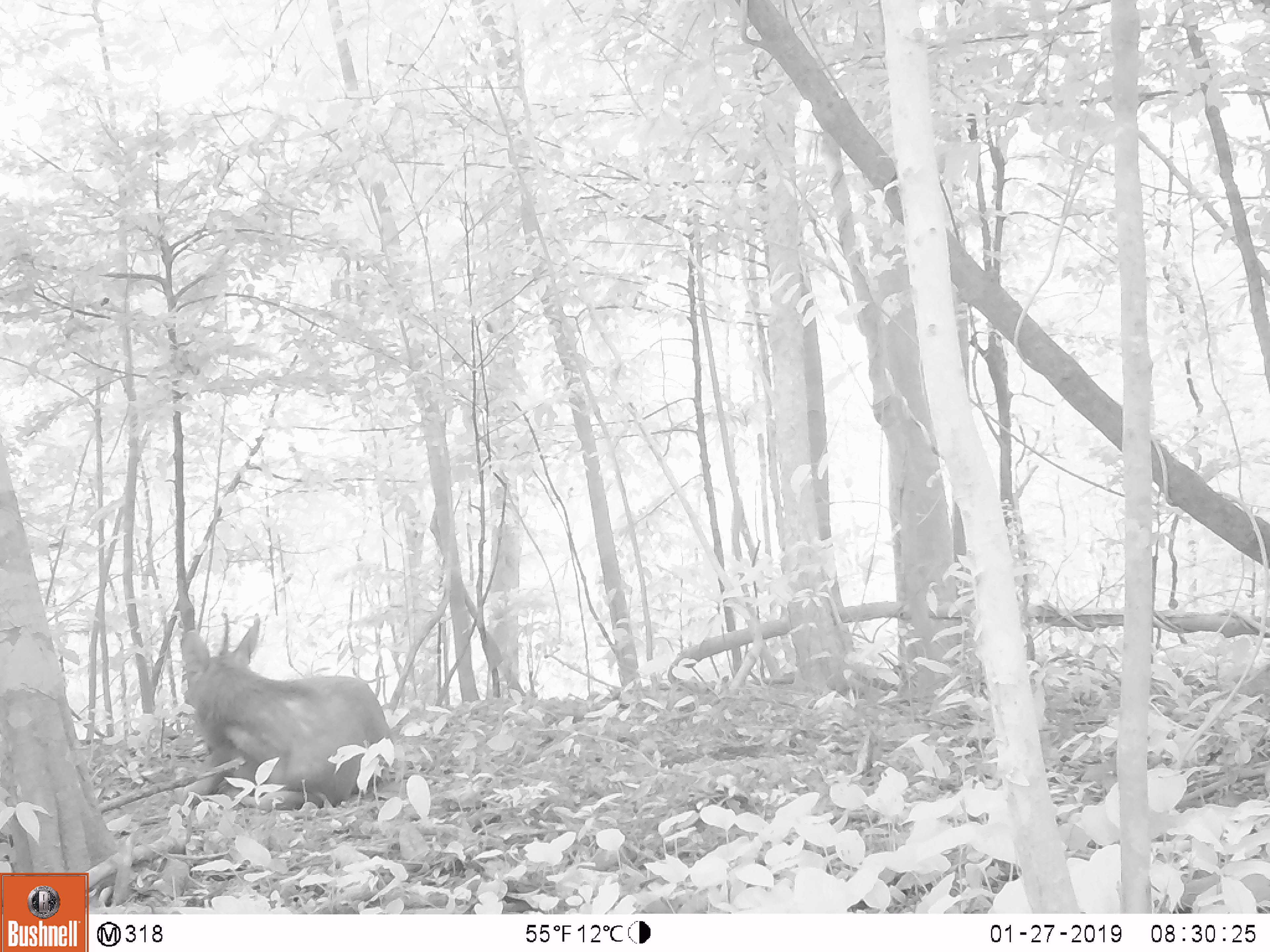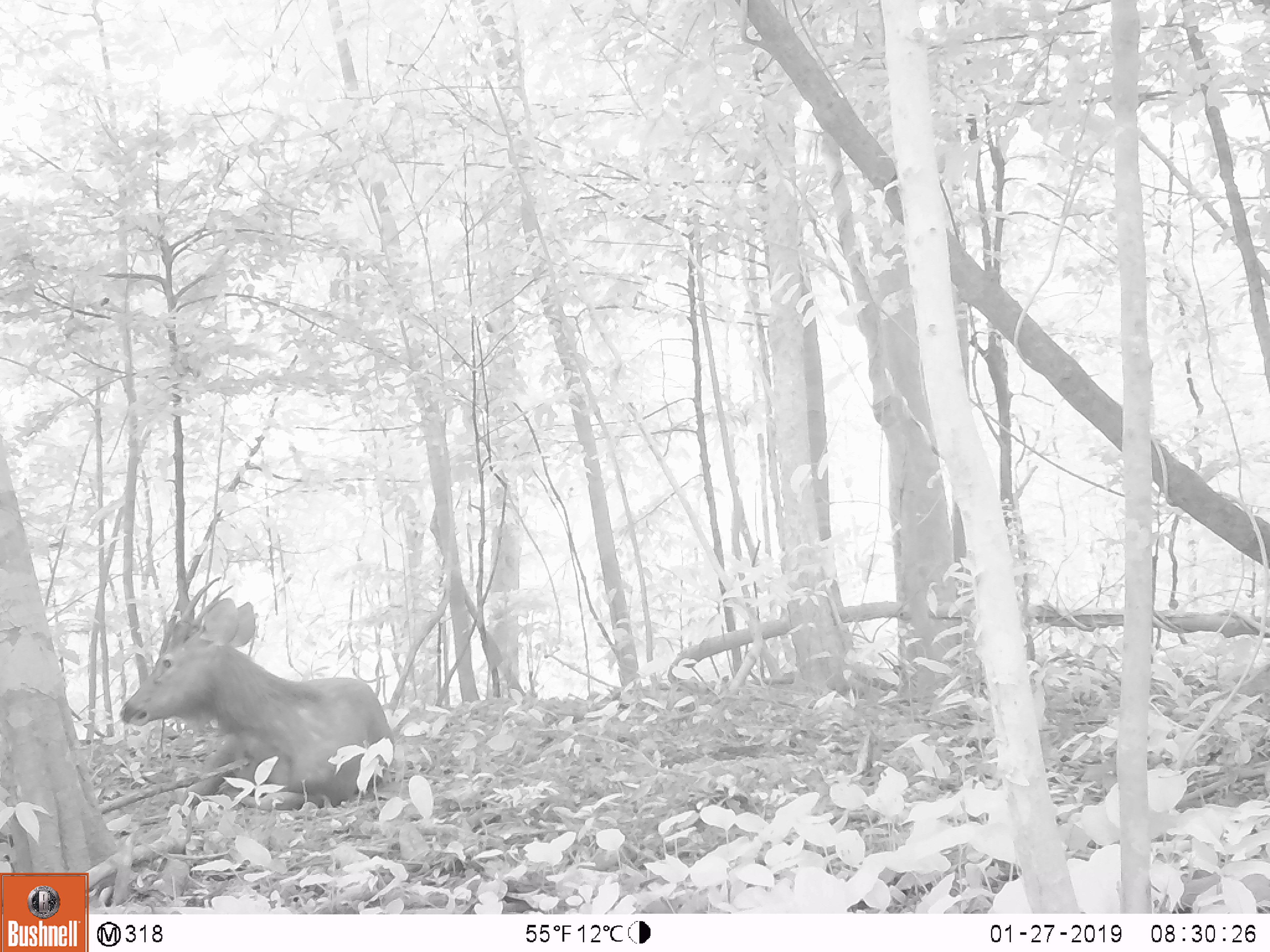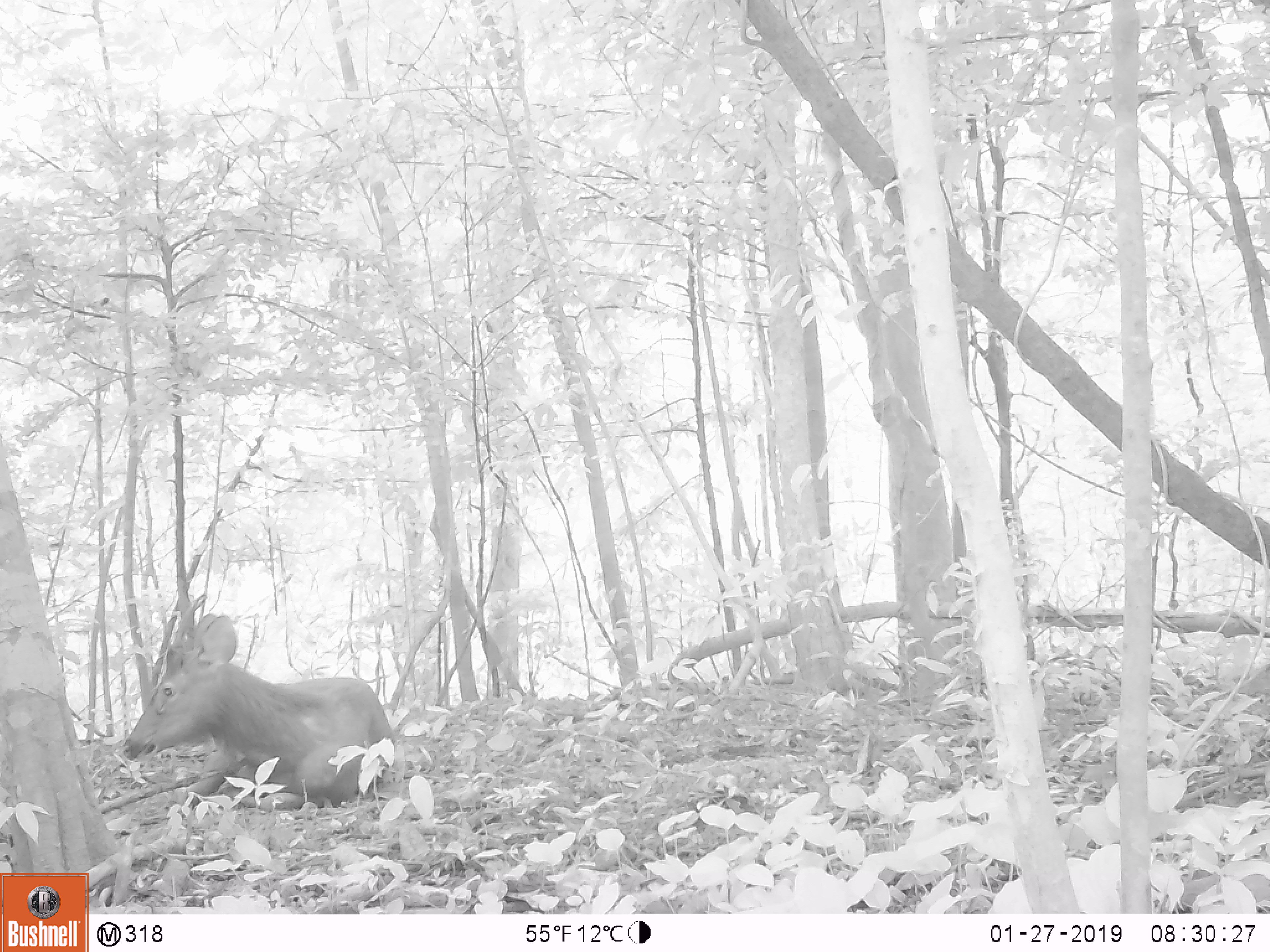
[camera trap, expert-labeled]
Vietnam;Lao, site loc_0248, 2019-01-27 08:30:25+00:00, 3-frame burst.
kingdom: Animalia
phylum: Chordata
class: Mammalia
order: Artiodactyla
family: Cervidae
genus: Rusa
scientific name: Rusa unicolor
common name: sambar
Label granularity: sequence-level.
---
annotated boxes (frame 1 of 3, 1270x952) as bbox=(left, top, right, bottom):
sambar: bbox=(175, 615, 393, 810)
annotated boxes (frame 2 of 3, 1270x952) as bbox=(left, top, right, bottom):
sambar: bbox=(118, 573, 397, 808)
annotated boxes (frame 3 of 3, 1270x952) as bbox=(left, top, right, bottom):
sambar: bbox=(119, 588, 393, 809)